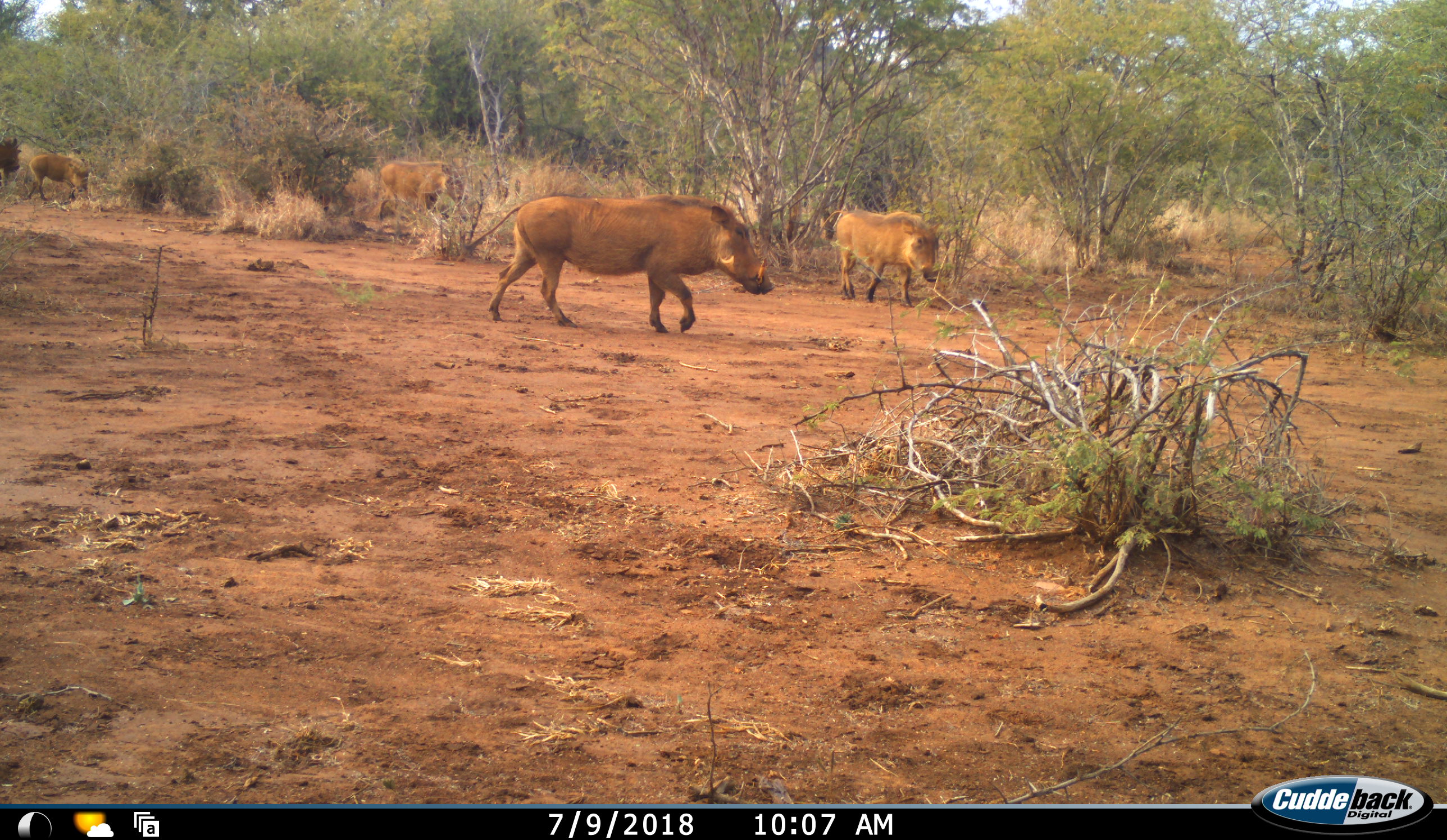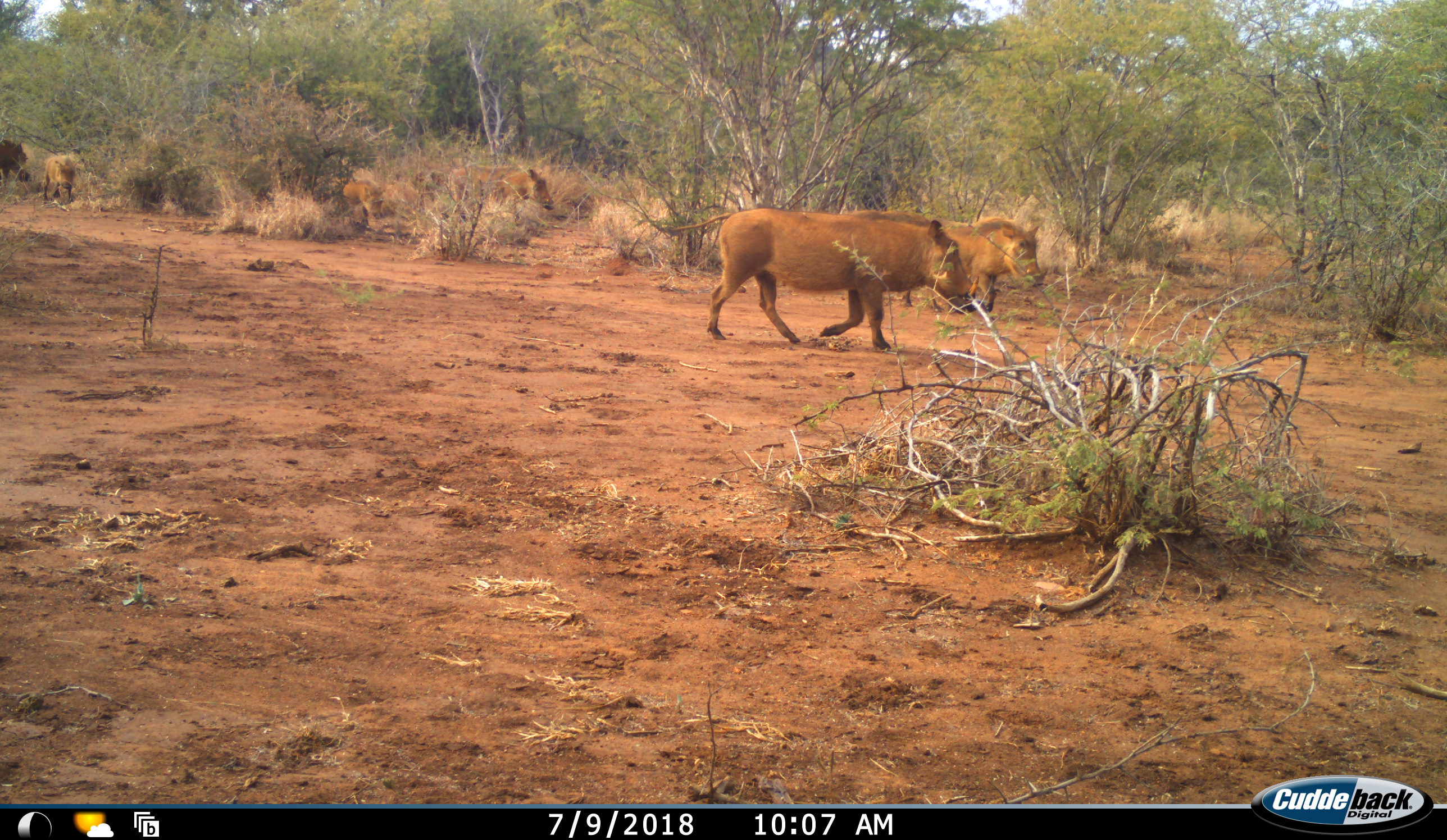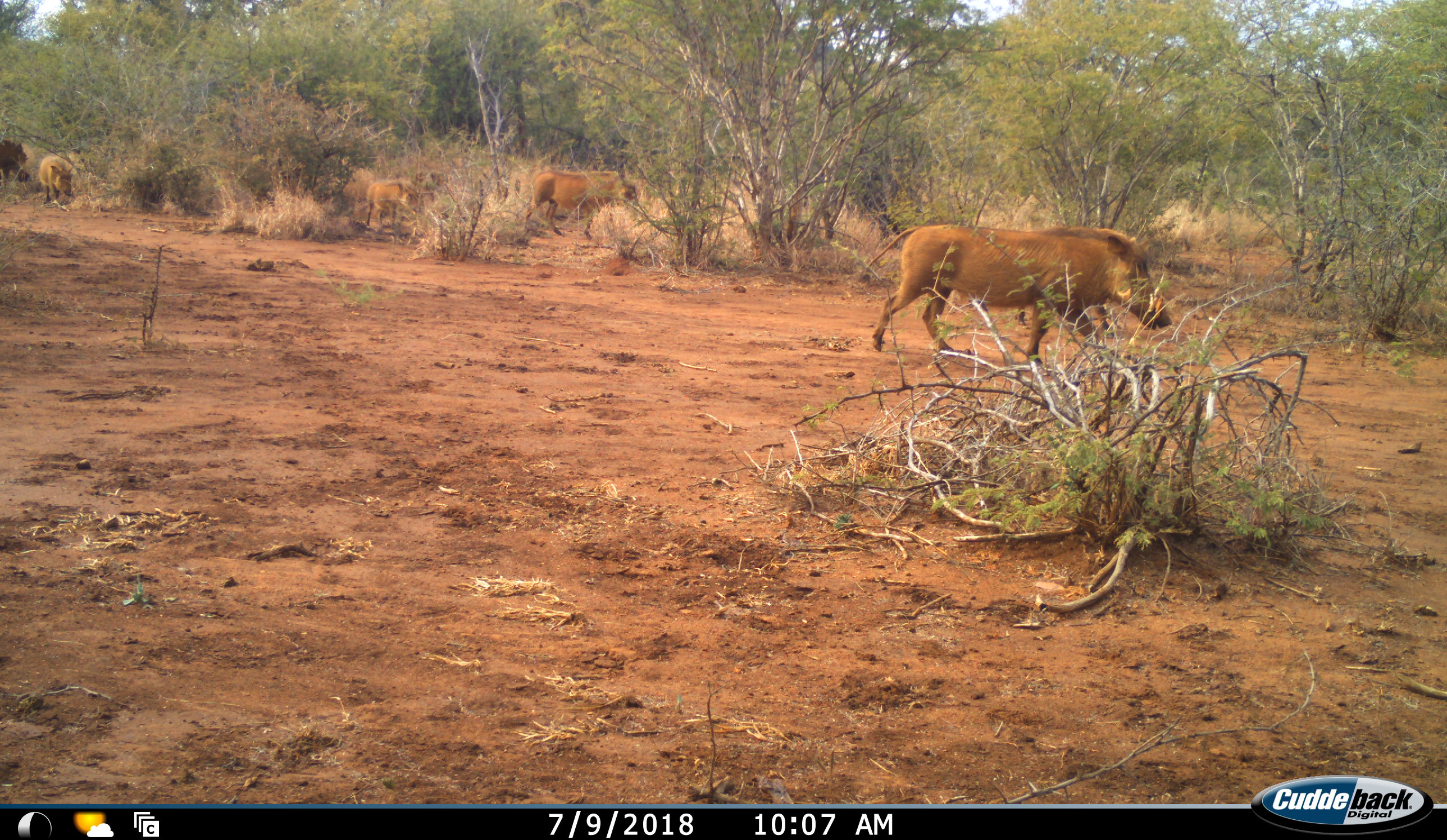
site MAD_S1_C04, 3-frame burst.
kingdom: Animalia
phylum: Chordata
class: Mammalia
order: Artiodactyla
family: Suidae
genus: Phacochoerus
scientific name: Phacochoerus africanus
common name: warthog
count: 6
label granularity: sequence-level